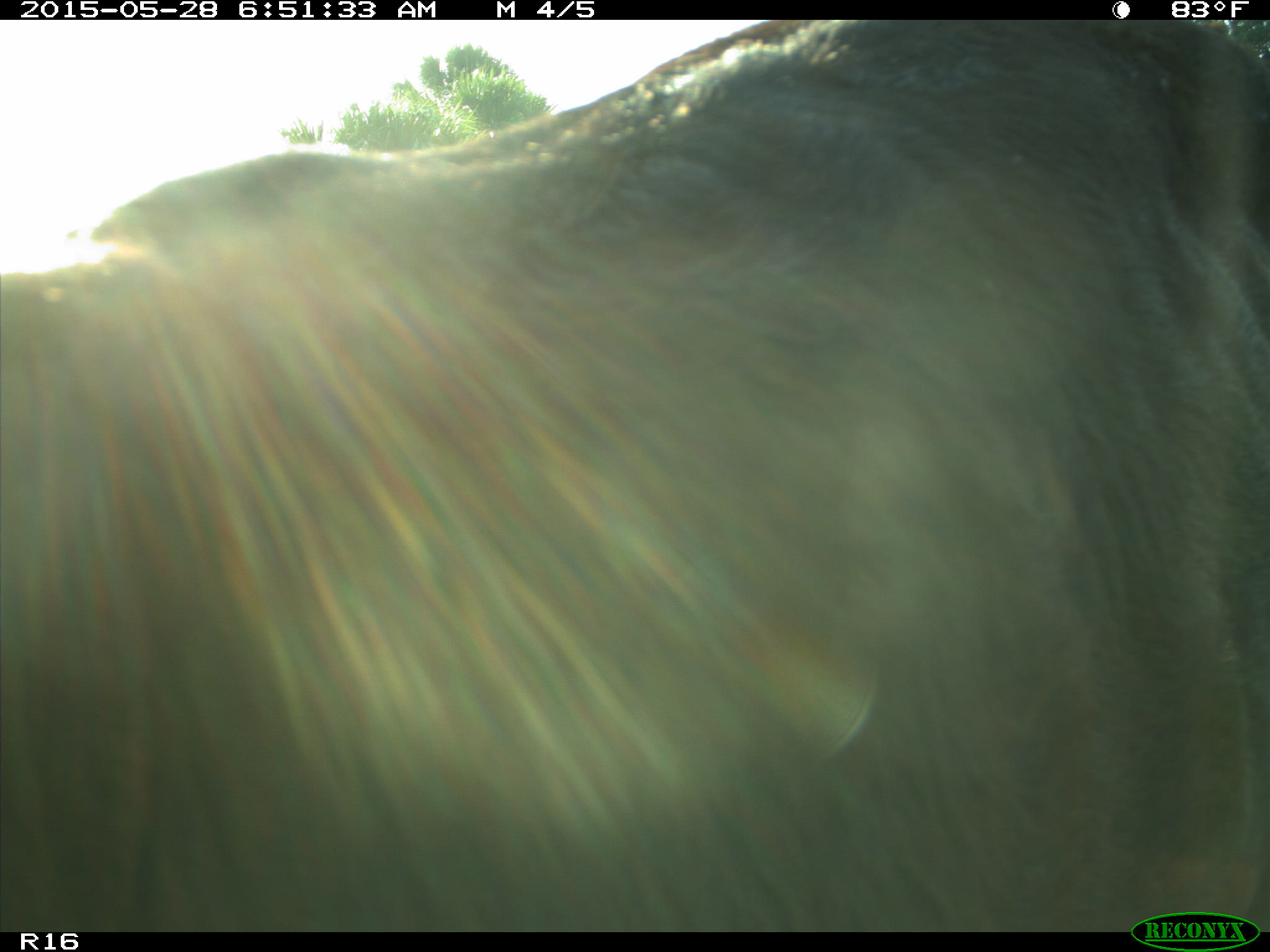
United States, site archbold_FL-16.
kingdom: Animalia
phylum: Chordata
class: Mammalia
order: Artiodactyla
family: Bovidae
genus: Bos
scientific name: Bos taurus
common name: domestic cow